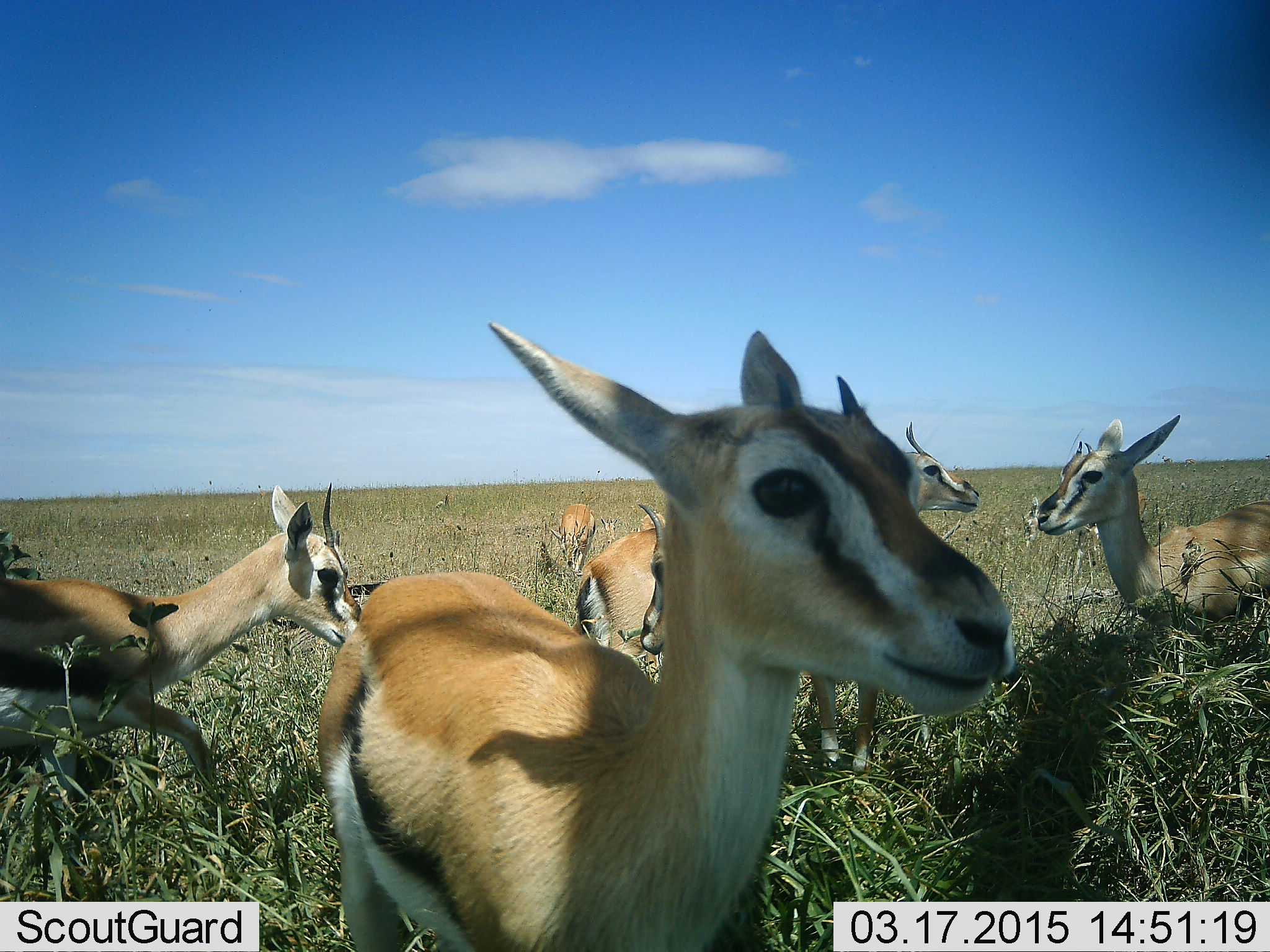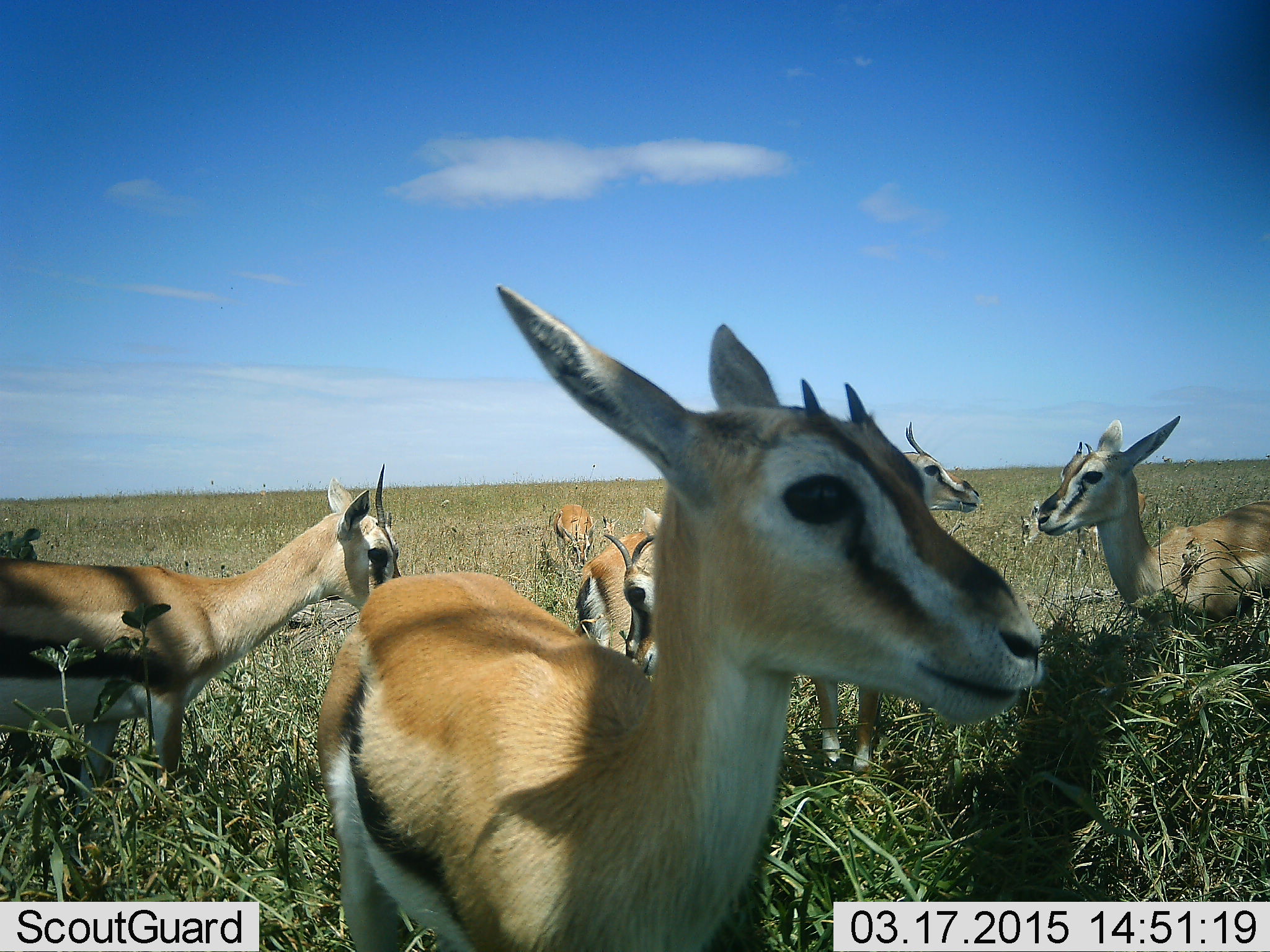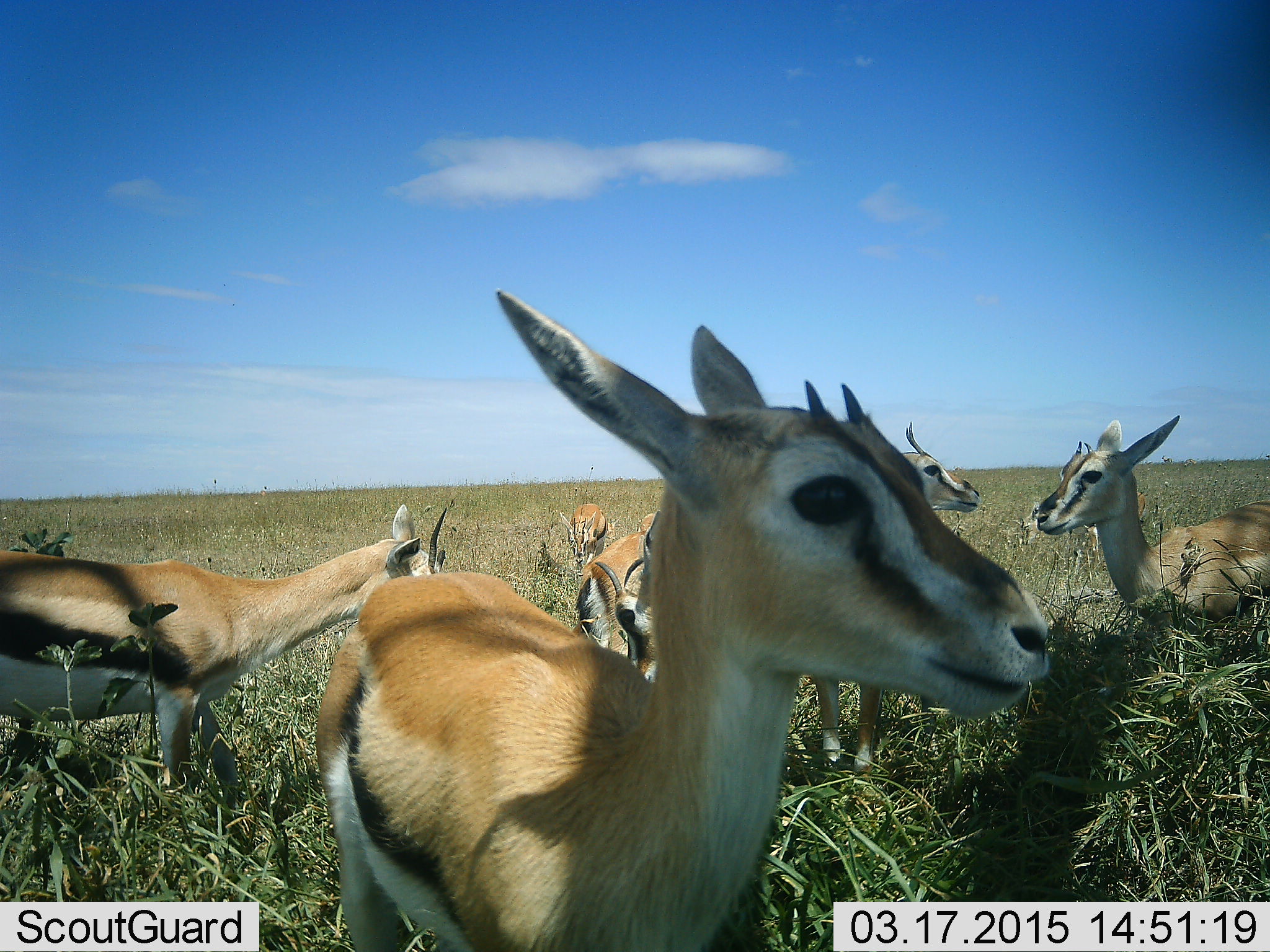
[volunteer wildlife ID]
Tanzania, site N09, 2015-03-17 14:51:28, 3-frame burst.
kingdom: Animalia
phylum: Chordata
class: Mammalia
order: Artiodactyla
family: Bovidae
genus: Eudorcas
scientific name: Eudorcas thomsonii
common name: thomson's gazelle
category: gazellethomsons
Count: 6.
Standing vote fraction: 100%.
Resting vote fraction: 0%.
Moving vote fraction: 20%.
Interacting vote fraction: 0%.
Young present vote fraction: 20%.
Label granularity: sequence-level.